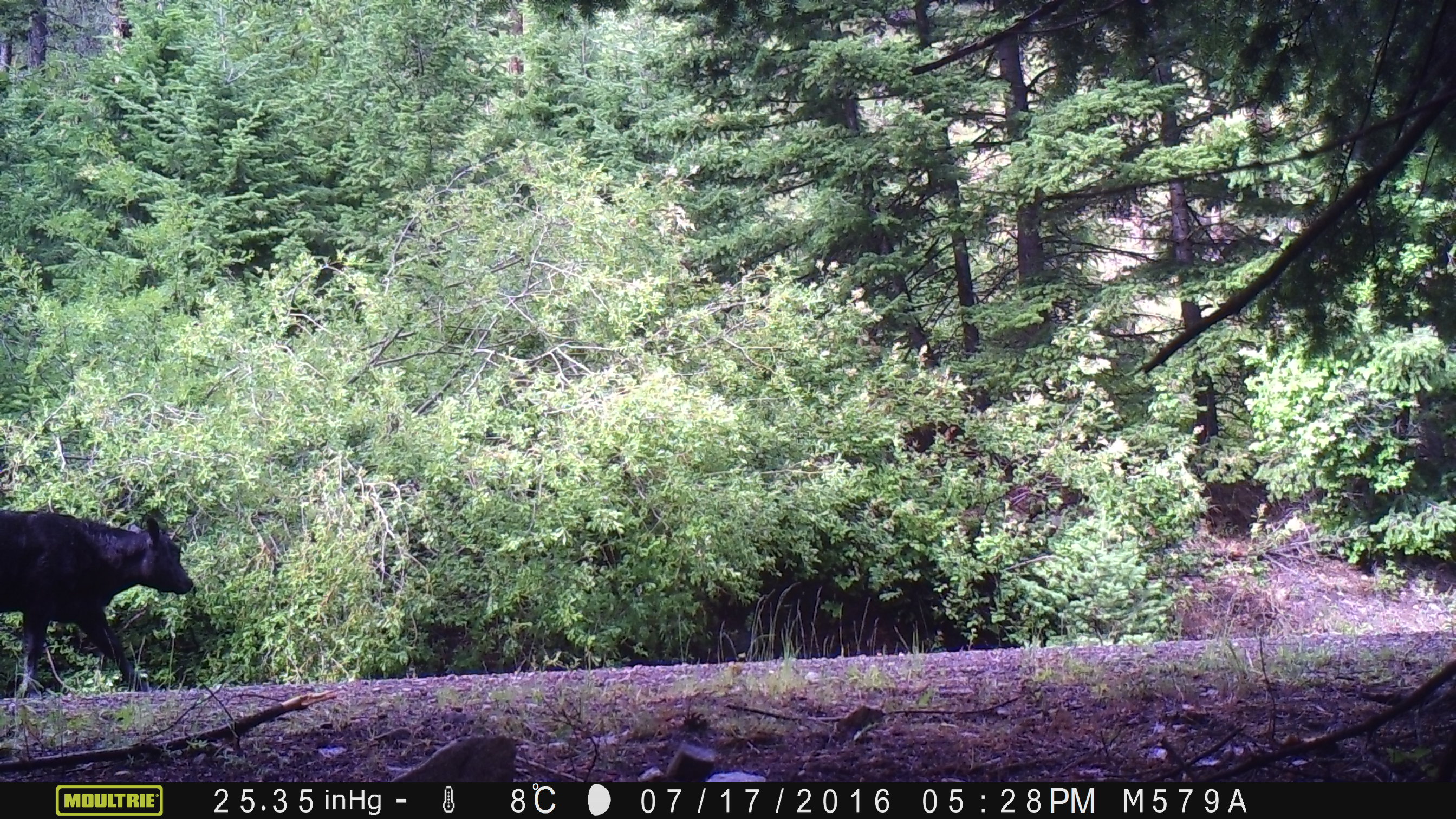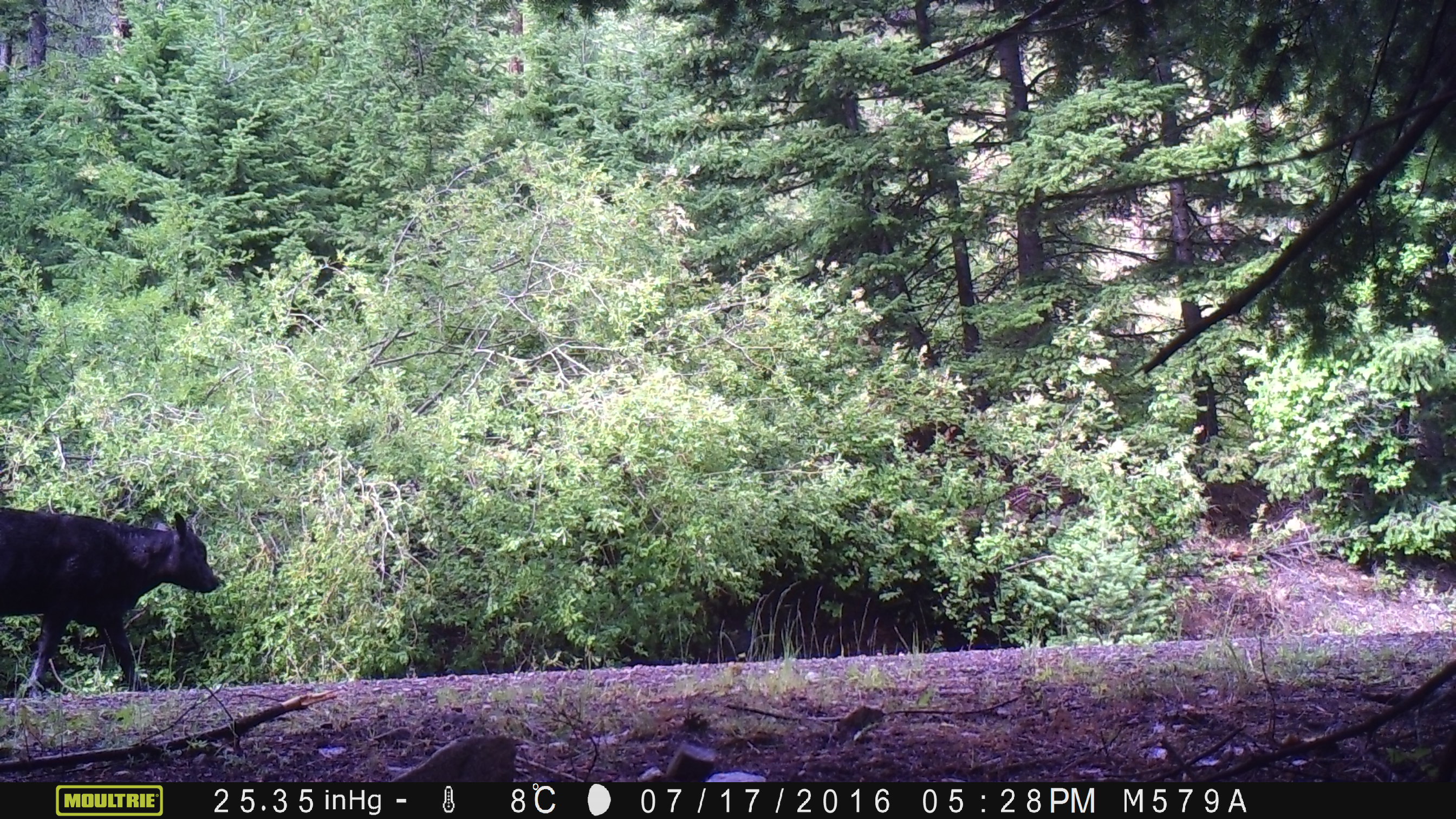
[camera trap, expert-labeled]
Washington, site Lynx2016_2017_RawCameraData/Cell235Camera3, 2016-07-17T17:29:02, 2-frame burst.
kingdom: Animalia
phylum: Chordata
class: Mammalia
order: Artiodactyla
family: Bovidae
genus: Bos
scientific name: Bos taurus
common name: domestic cattle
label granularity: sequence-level